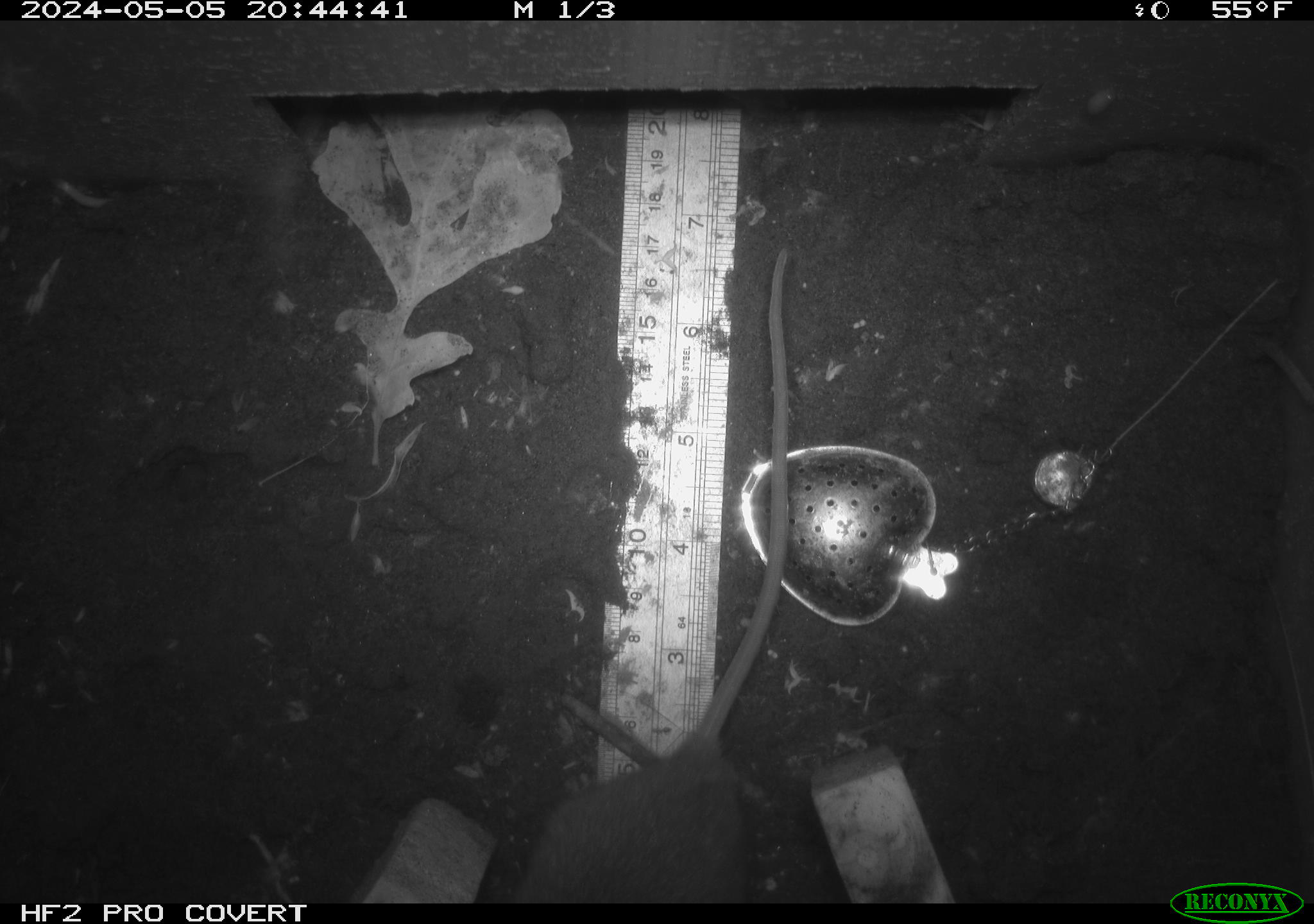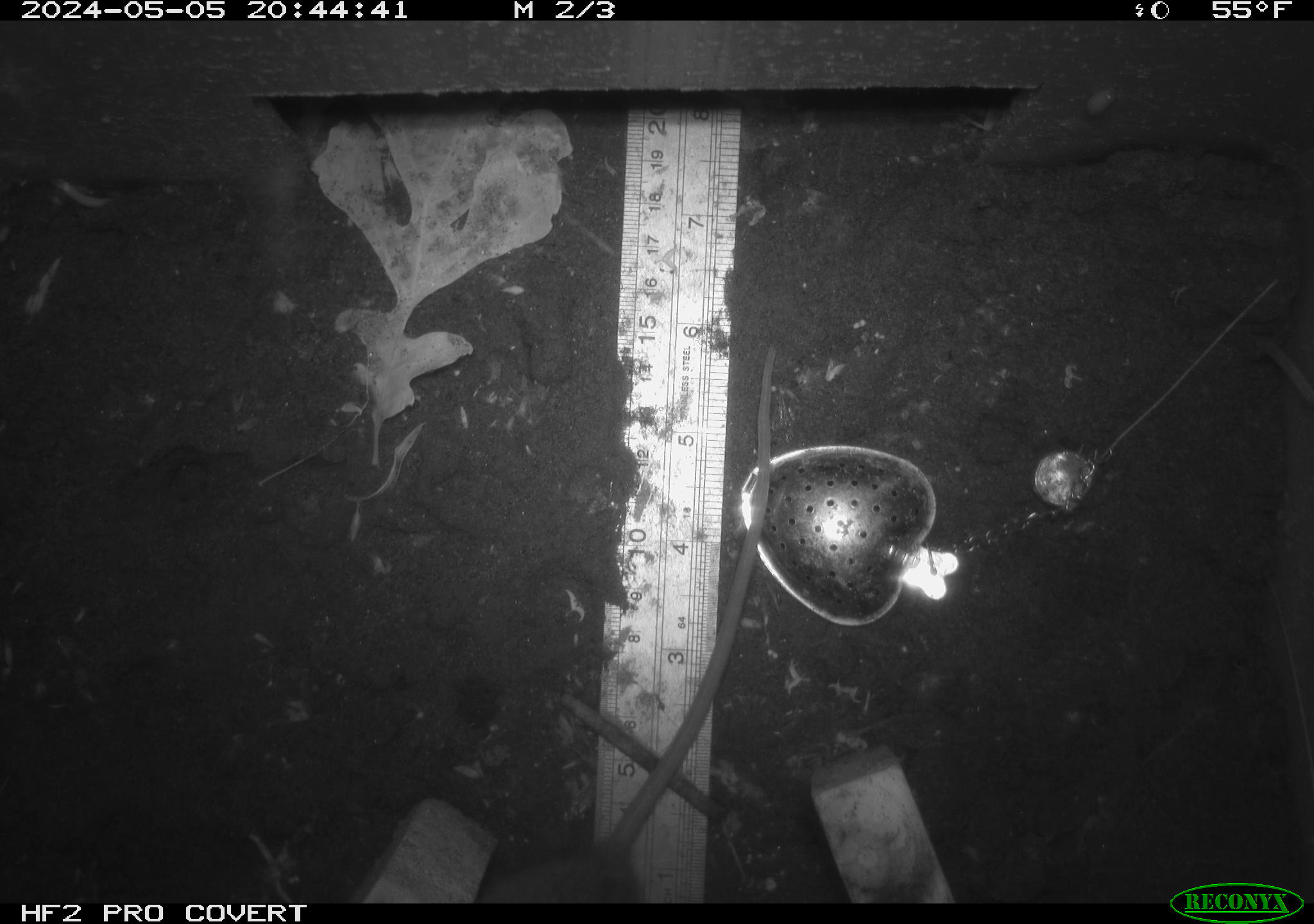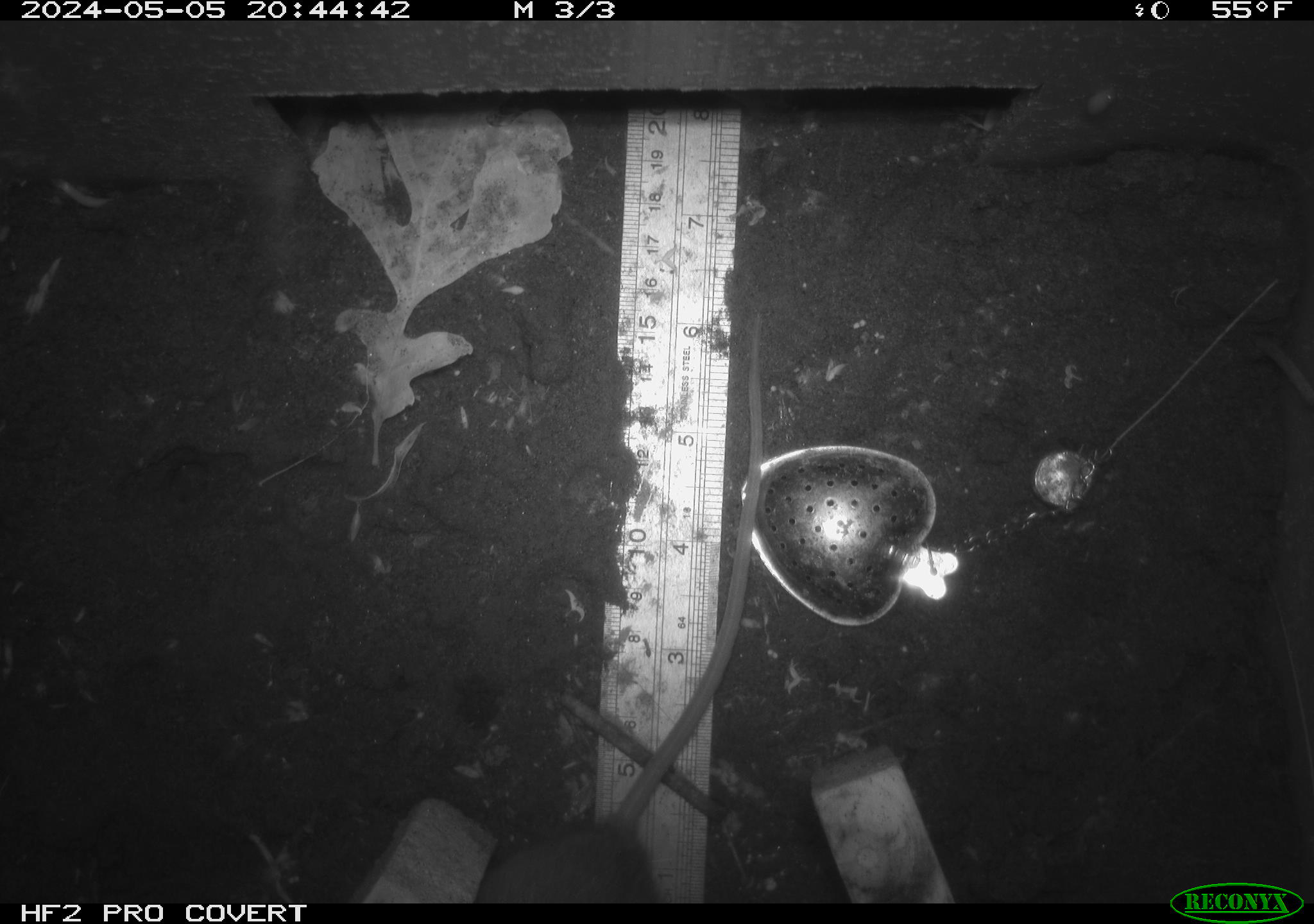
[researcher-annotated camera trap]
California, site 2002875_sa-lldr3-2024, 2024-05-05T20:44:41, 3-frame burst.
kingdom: Animalia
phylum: Chordata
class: Mammalia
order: Rodentia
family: Muridae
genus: Rattus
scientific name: Rattus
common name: rat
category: rattus species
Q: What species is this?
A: Rattus species (rat) (Rattus).